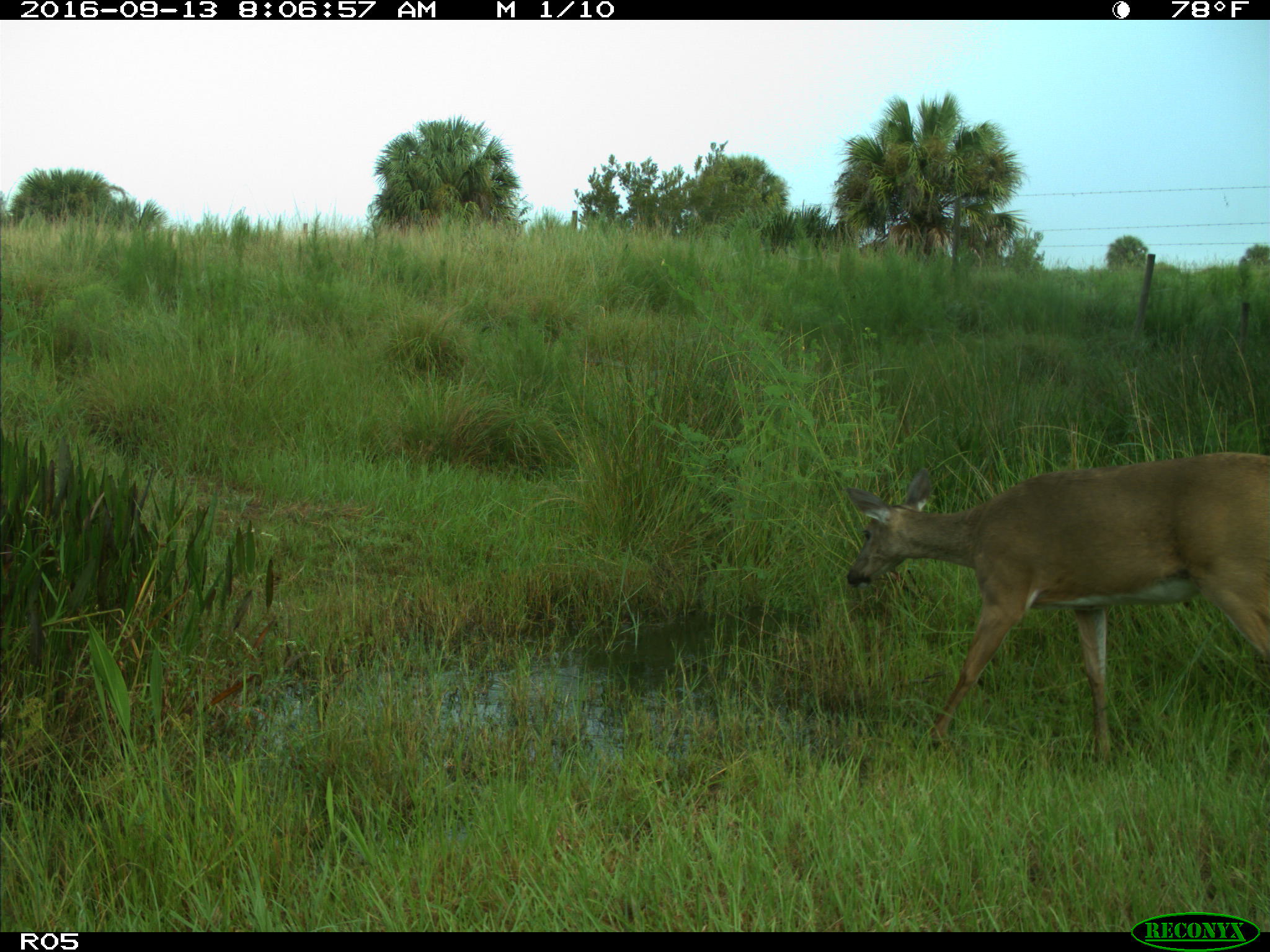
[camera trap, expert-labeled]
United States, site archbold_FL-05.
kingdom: Animalia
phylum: Chordata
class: Mammalia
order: Artiodactyla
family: Cervidae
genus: Odocoileus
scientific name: Odocoileus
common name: deer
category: unidentified deer